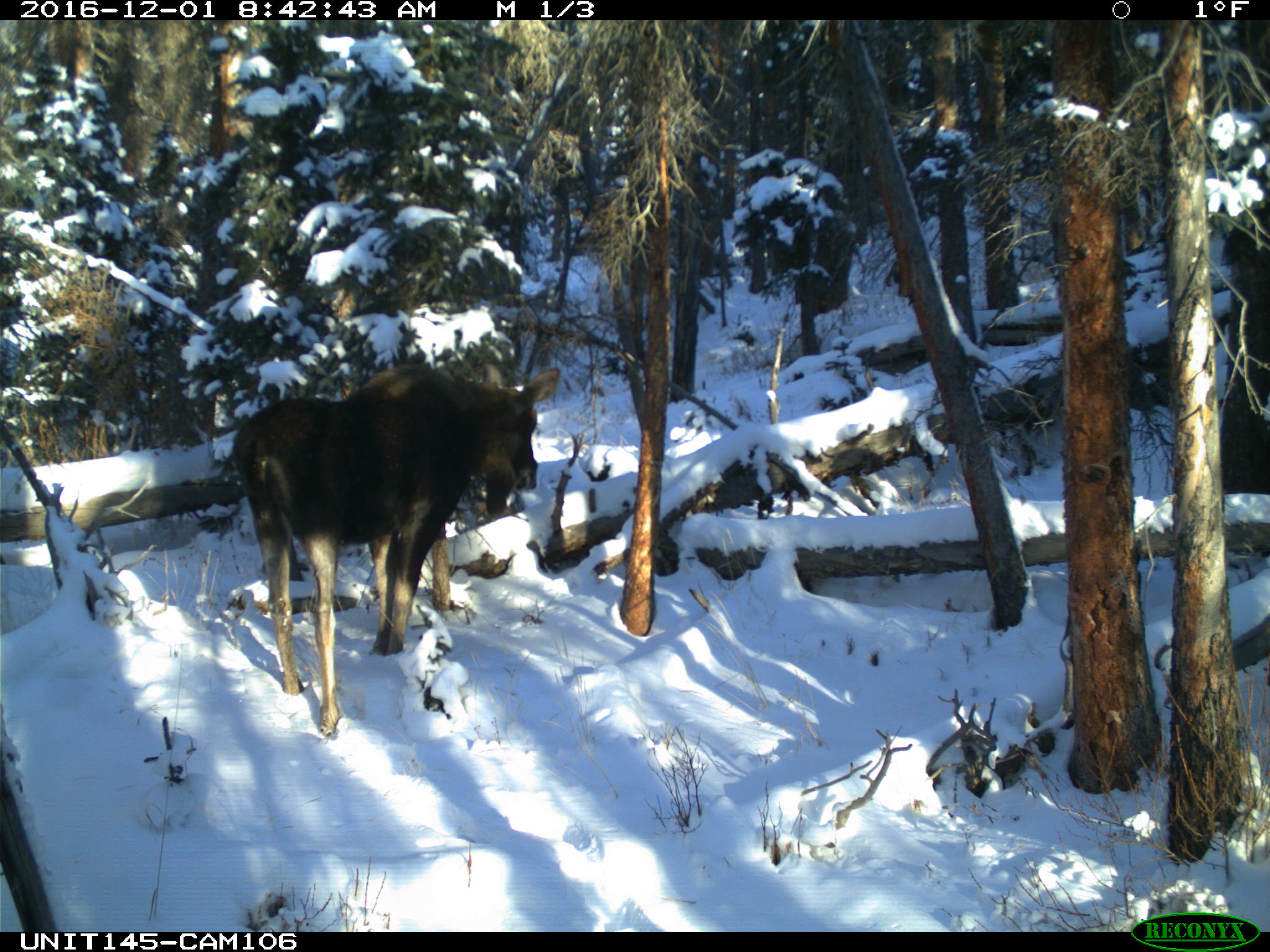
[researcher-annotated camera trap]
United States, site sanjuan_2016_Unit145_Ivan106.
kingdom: Animalia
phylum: Chordata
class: Mammalia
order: Artiodactyla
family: Cervidae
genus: Alces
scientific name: Alces alces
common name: moose